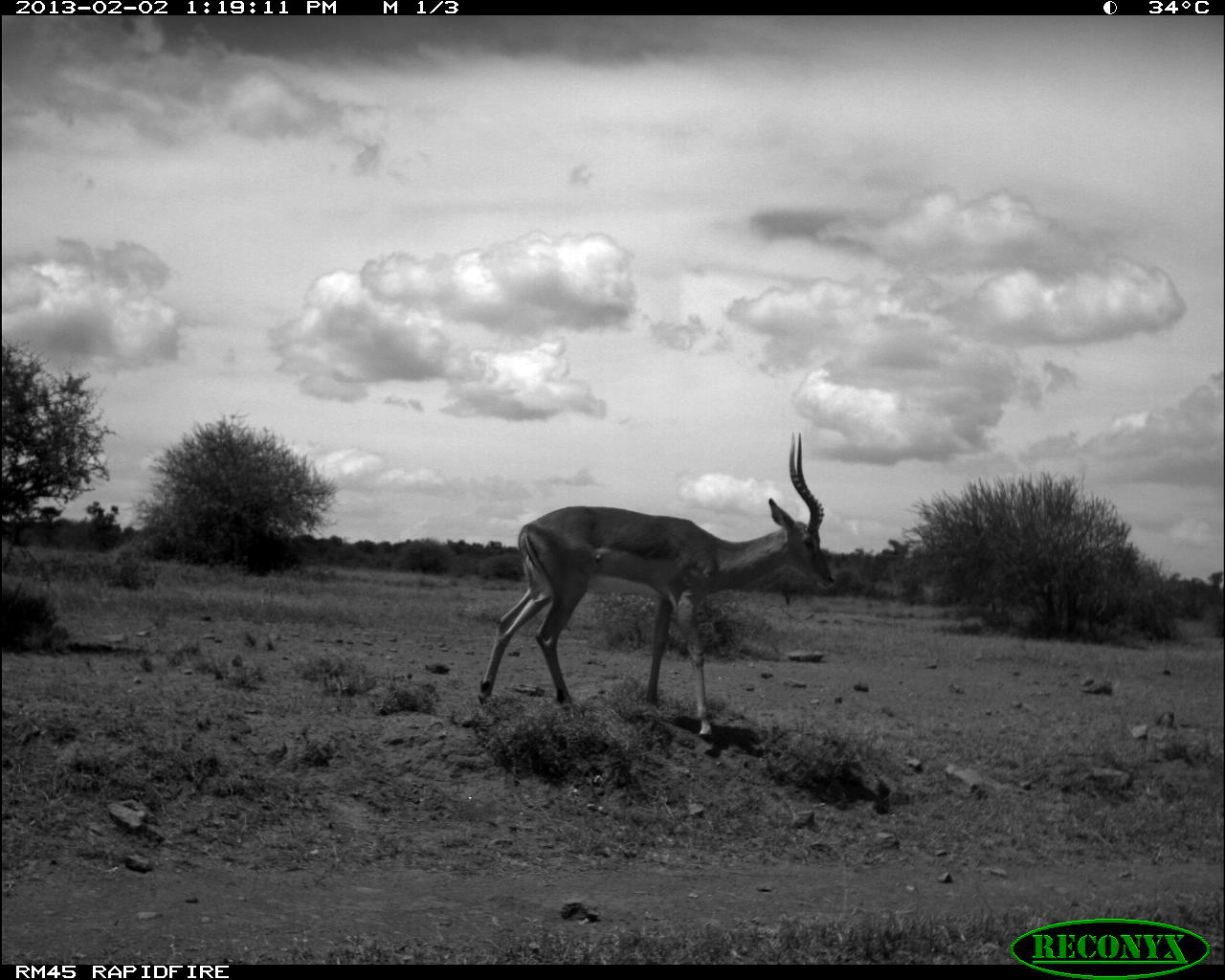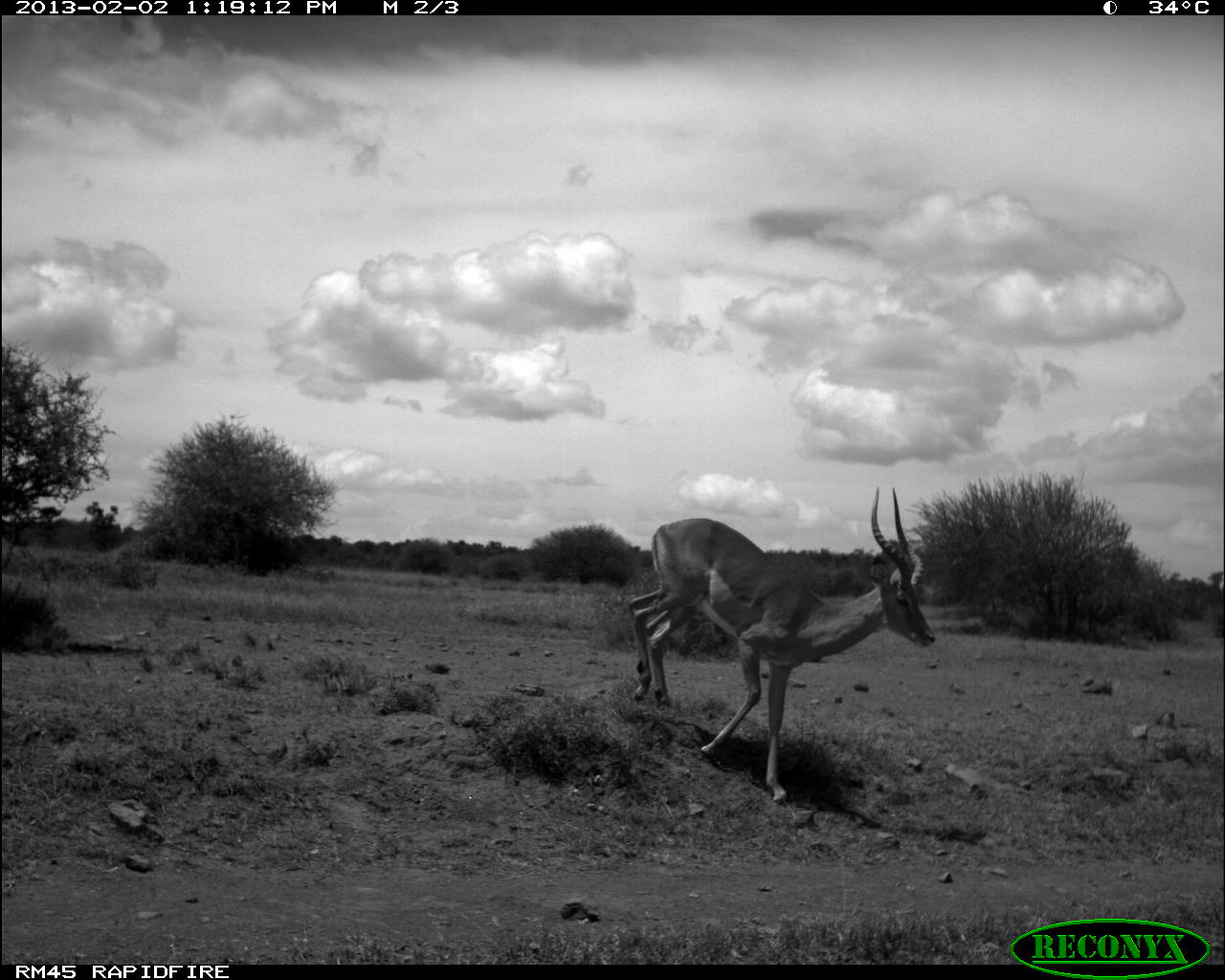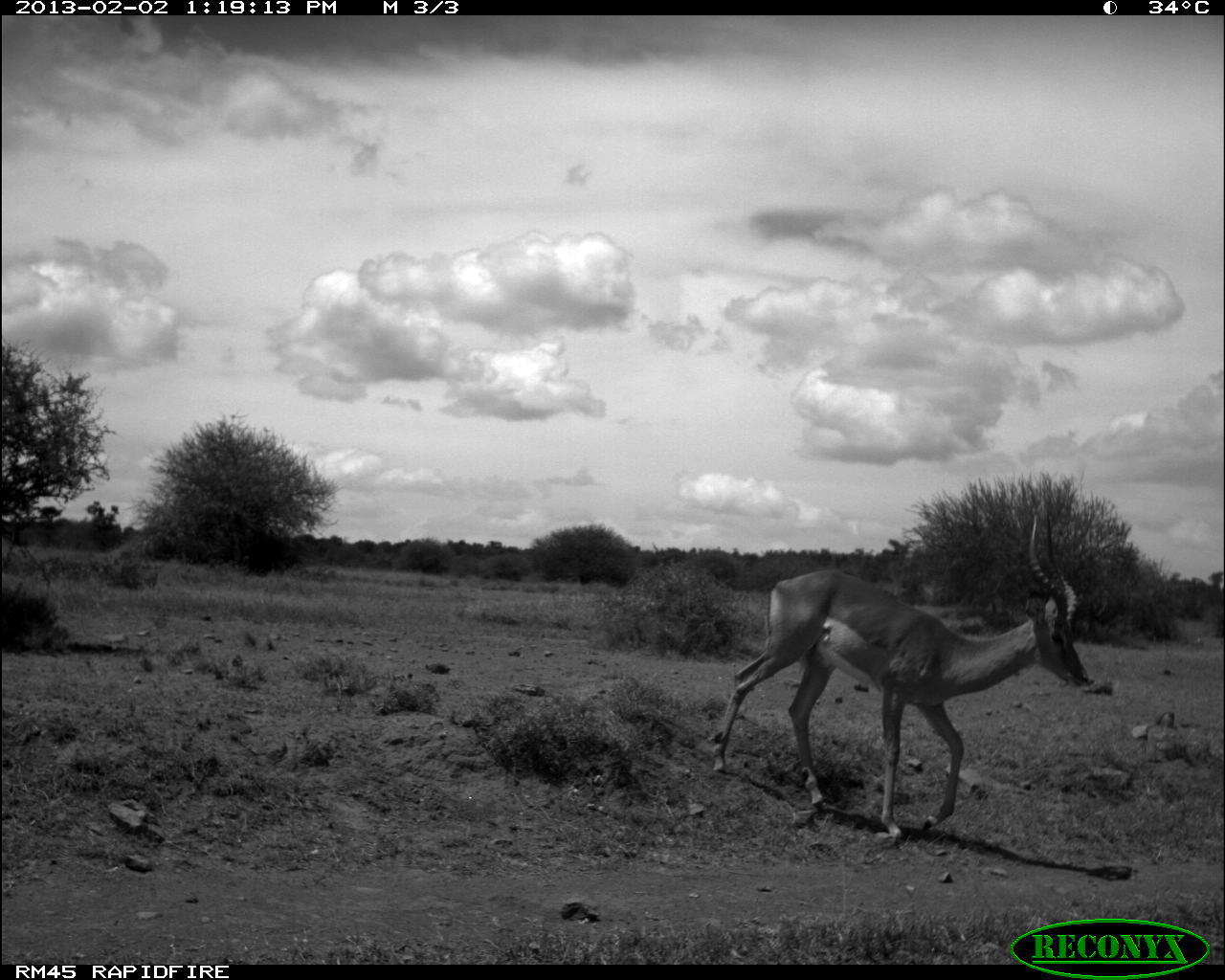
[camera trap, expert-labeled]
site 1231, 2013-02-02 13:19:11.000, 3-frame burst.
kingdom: Animalia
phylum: Chordata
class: Mammalia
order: Artiodactyla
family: Bovidae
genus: Aepyceros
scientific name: Aepyceros melampus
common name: impala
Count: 1.